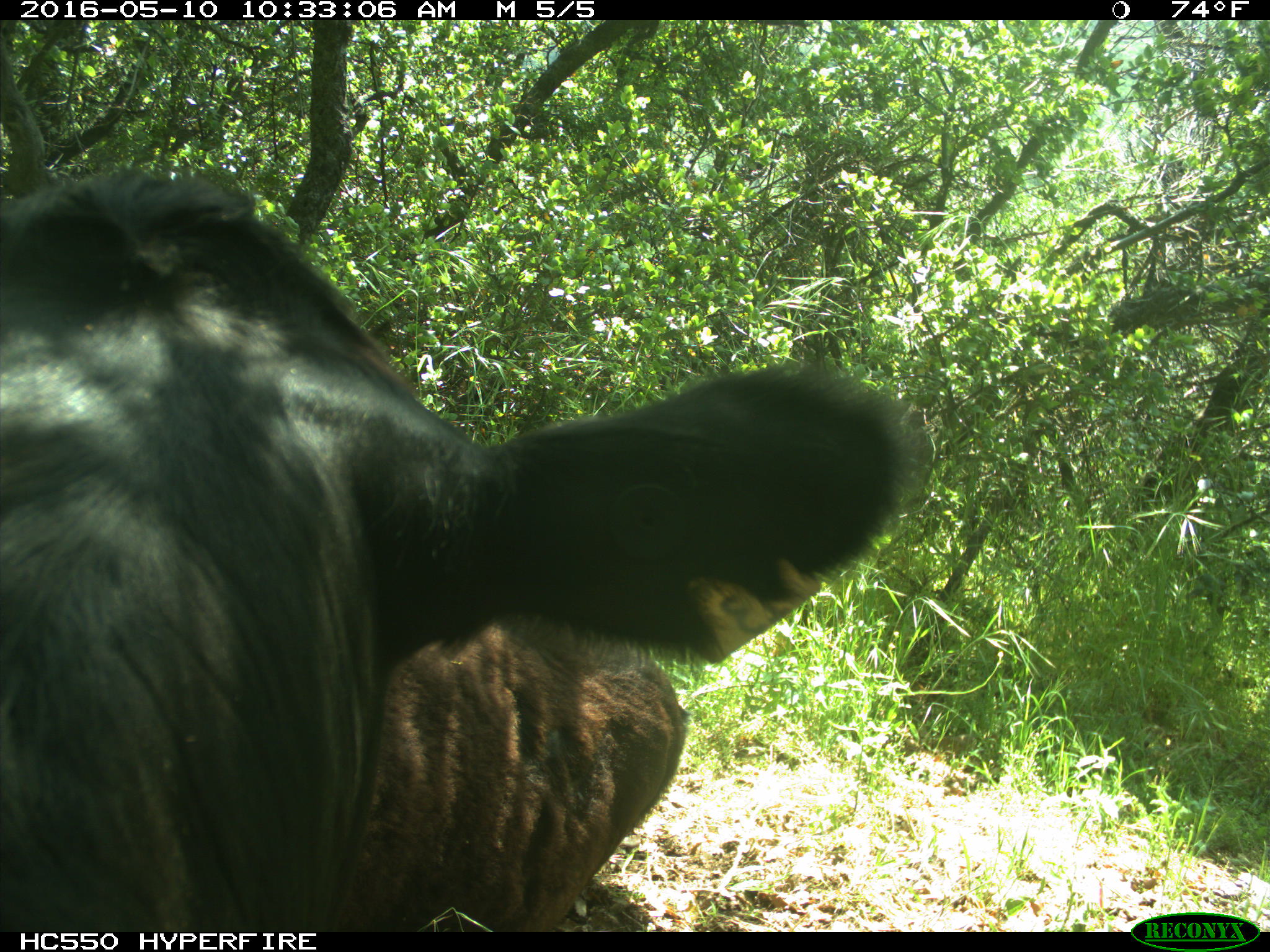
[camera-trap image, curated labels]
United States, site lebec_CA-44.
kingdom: Animalia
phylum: Chordata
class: Mammalia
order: Artiodactyla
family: Bovidae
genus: Bos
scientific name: Bos taurus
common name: domestic cow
Bos taurus (domestic cow).